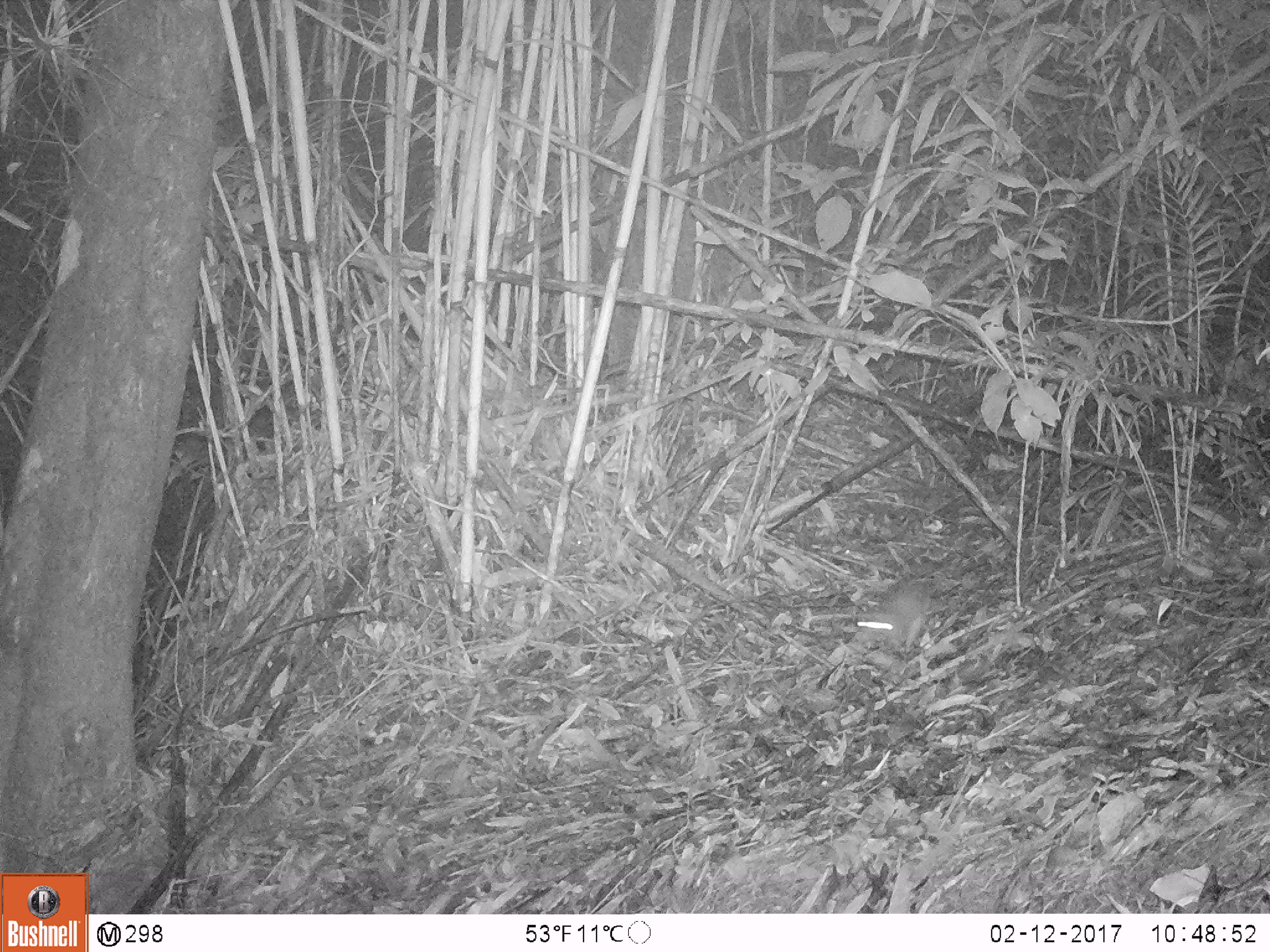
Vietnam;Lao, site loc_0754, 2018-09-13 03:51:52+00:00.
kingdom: Animalia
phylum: Chordata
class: Mammalia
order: Rodentia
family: Muridae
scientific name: Muridae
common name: old-world mice and rats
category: unidentified murid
Unidentified murid (old-world mice and rats) (Muridae). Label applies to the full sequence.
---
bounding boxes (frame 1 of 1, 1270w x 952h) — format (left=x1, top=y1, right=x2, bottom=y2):
unidentified murid: (left=856, top=577, right=931, bottom=651)